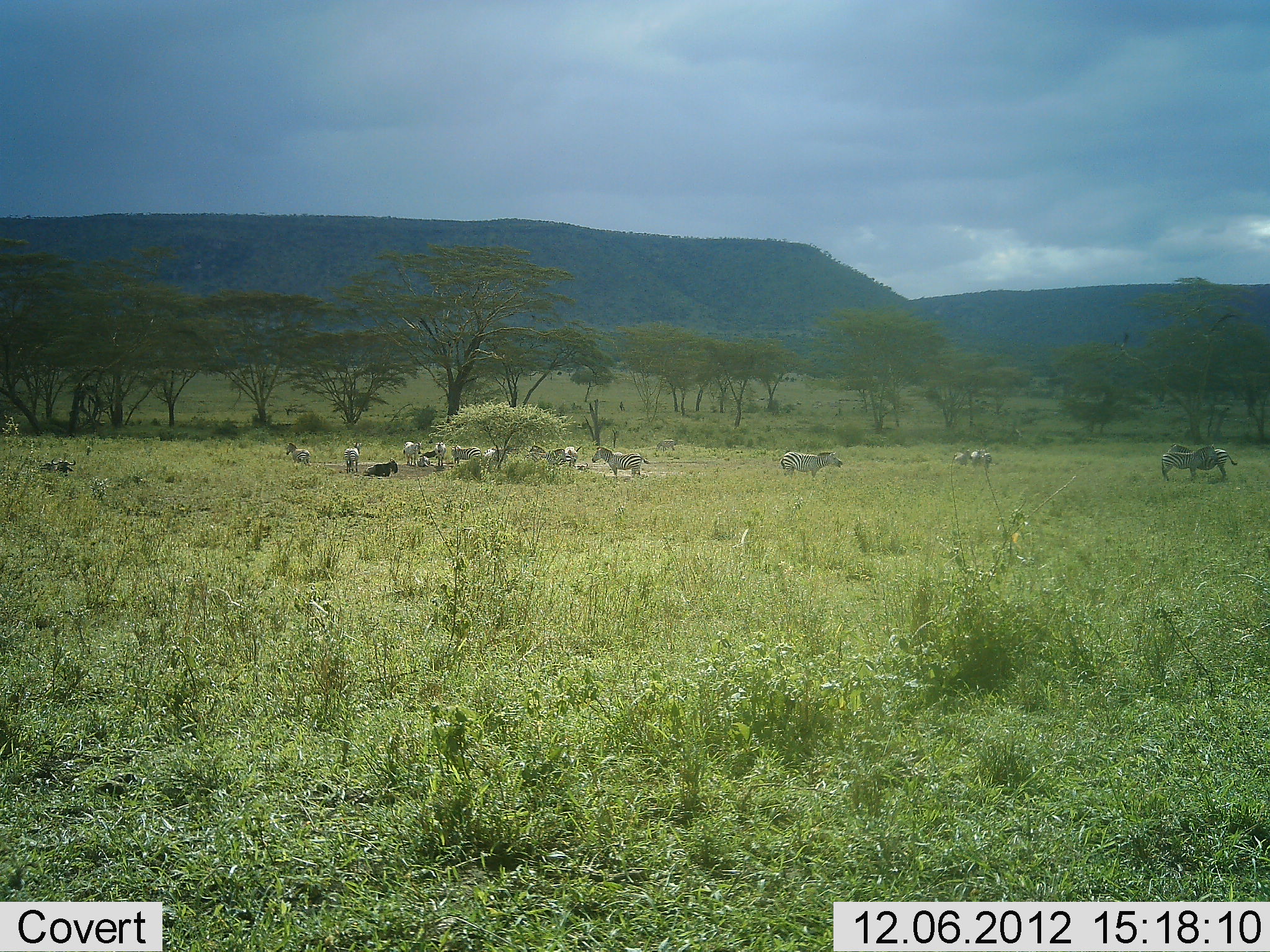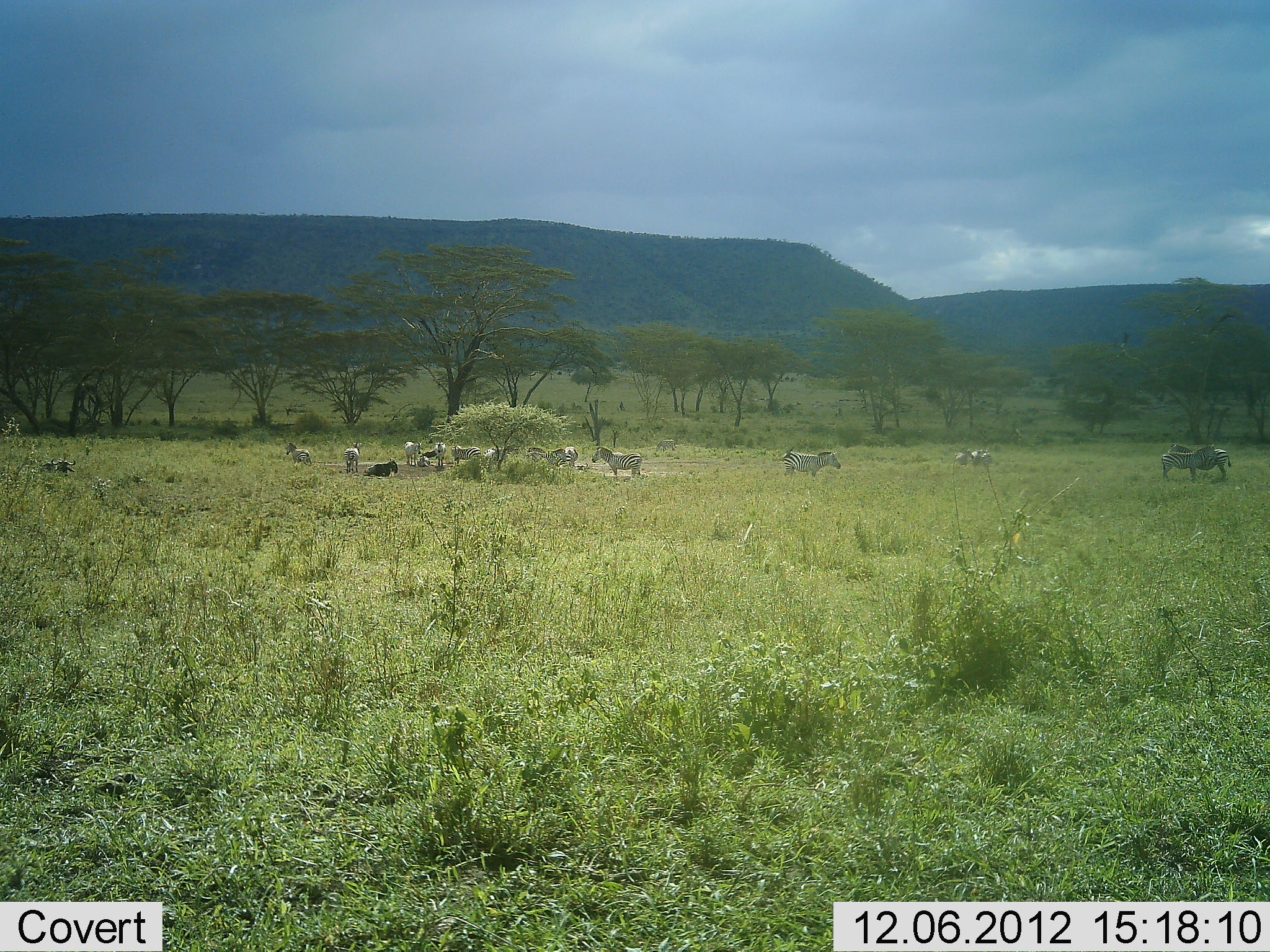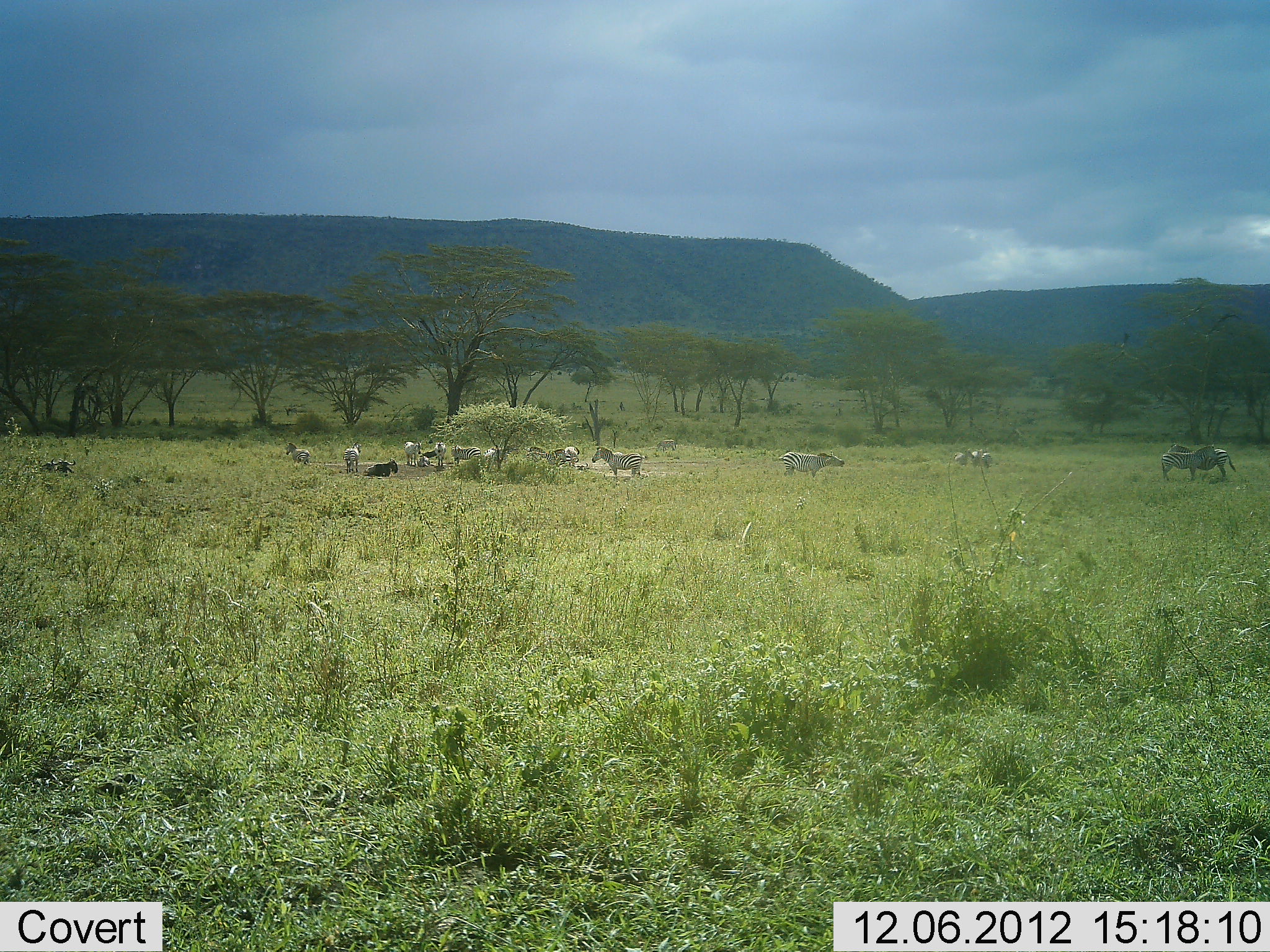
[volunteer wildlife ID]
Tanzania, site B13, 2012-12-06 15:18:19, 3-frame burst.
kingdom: Animalia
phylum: Chordata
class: Mammalia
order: Perissodactyla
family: Equidae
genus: Equus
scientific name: Equus quagga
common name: plains zebra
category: zebra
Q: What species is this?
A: Zebra (plains zebra) (Equus quagga).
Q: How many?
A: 11-50.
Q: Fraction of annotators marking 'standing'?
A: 93%.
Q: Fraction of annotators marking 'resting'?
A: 47%.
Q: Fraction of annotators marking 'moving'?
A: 27%.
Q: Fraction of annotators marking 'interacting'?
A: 20%.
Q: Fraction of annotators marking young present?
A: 0%.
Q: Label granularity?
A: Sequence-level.